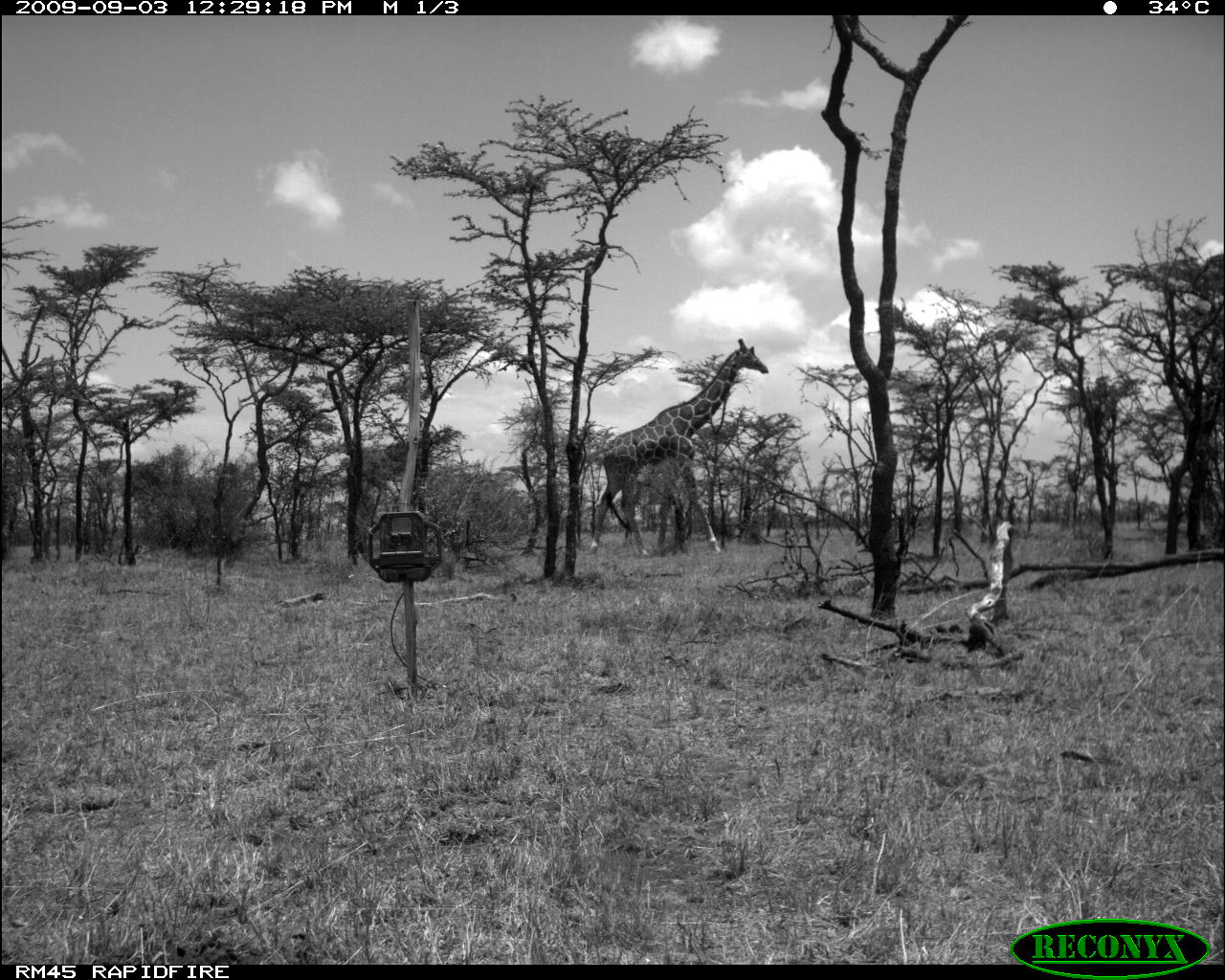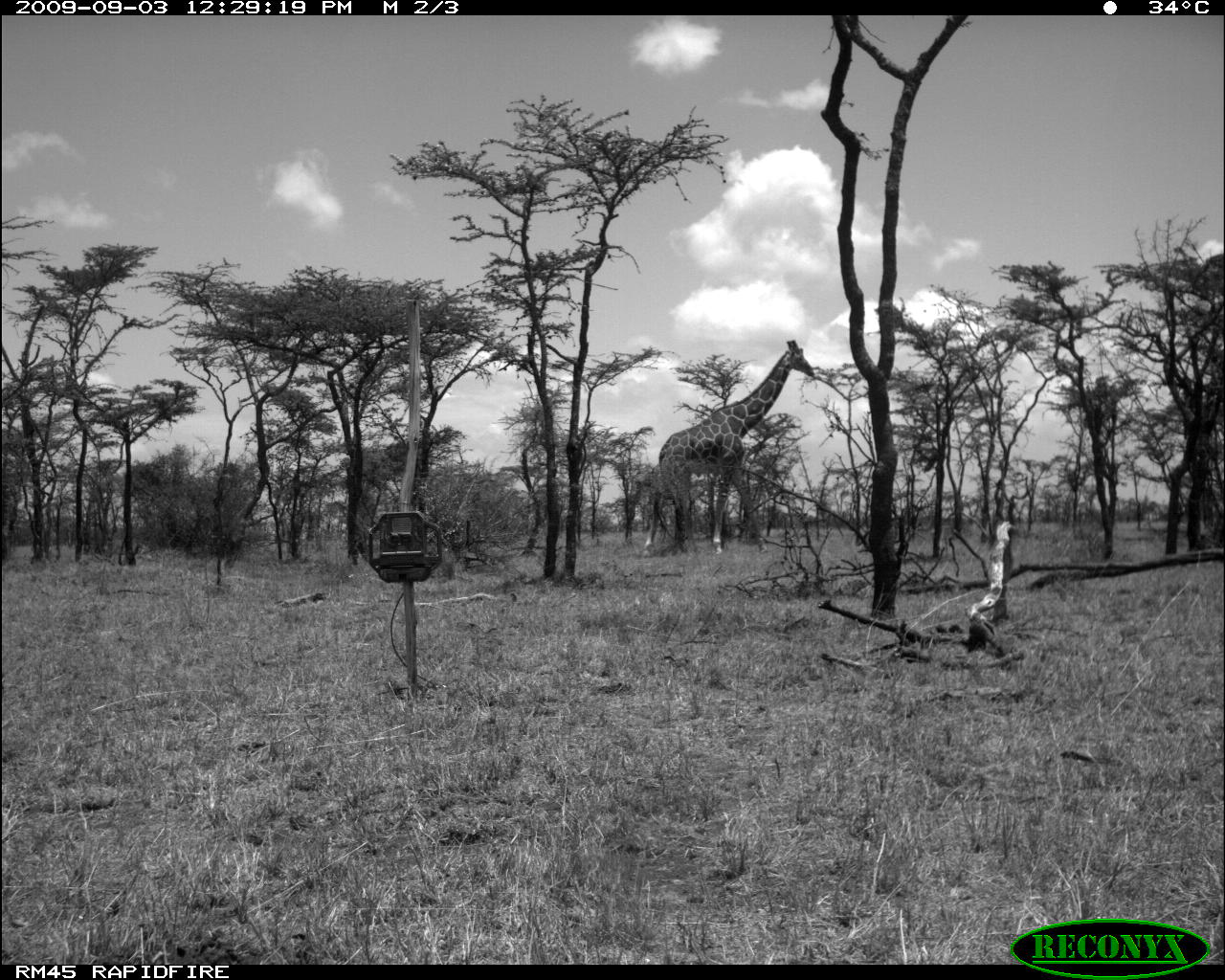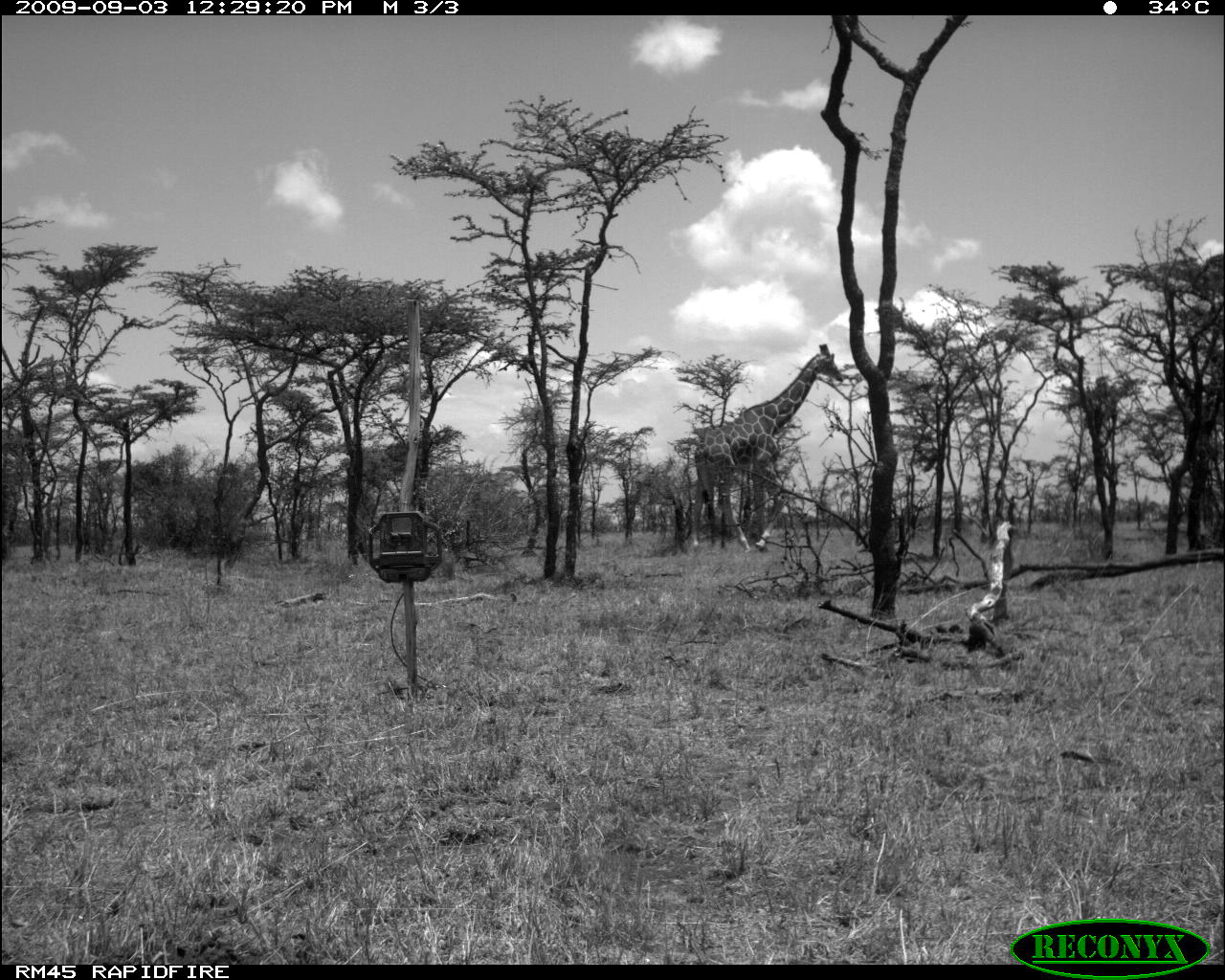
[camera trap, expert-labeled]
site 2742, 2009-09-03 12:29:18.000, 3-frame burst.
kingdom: Animalia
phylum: Chordata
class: Mammalia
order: Artiodactyla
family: Giraffidae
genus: Giraffa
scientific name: Giraffa camelopardalis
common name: giraffe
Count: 1.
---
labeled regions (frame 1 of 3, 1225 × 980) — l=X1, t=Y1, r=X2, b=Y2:
giraffa camelopardalis: l=584, t=337, r=768, b=565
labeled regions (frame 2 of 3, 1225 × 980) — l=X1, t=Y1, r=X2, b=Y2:
giraffa camelopardalis: l=641, t=338, r=816, b=558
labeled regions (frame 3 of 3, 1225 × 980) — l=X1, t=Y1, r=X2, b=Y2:
giraffa camelopardalis: l=687, t=344, r=843, b=552